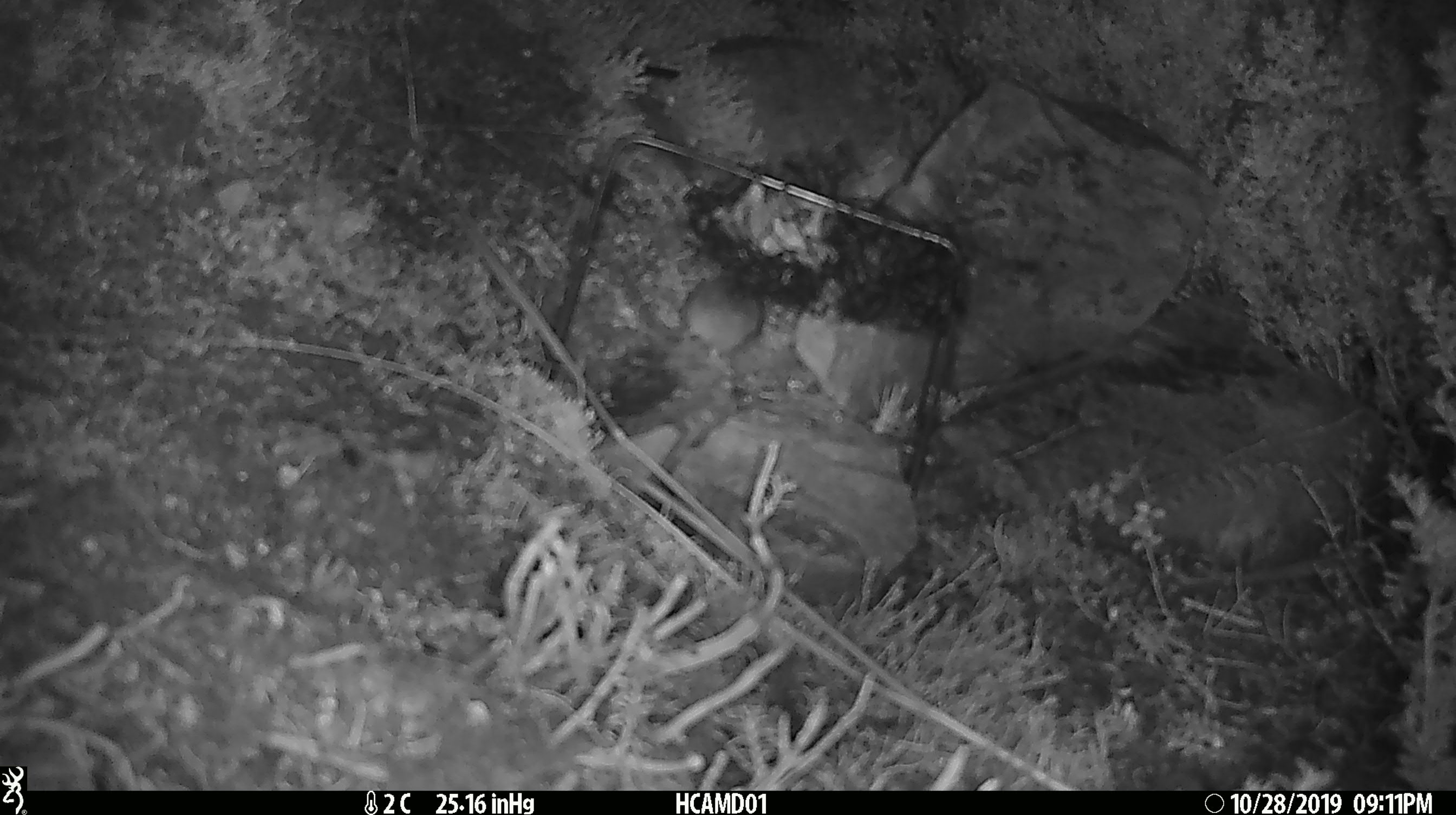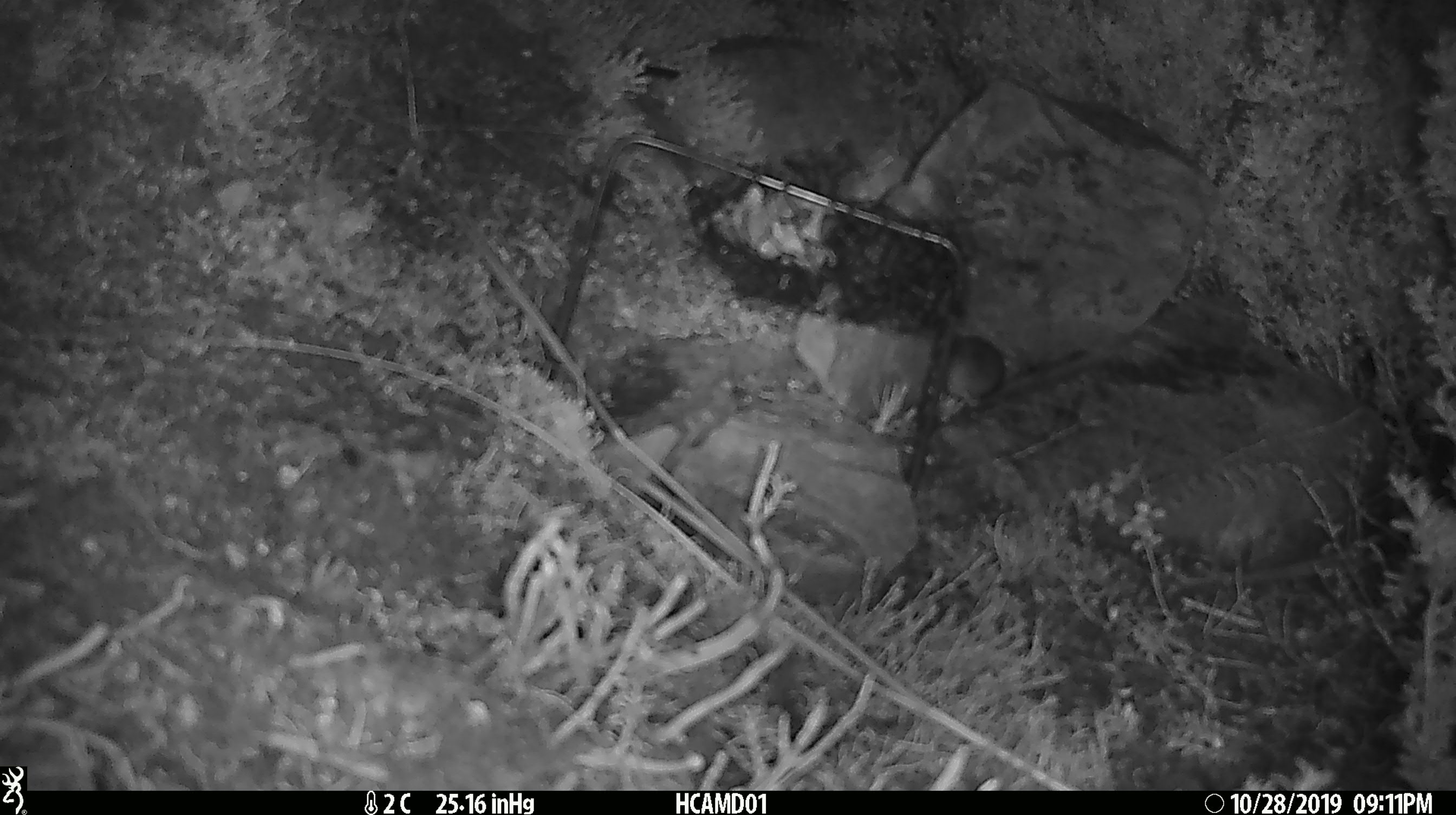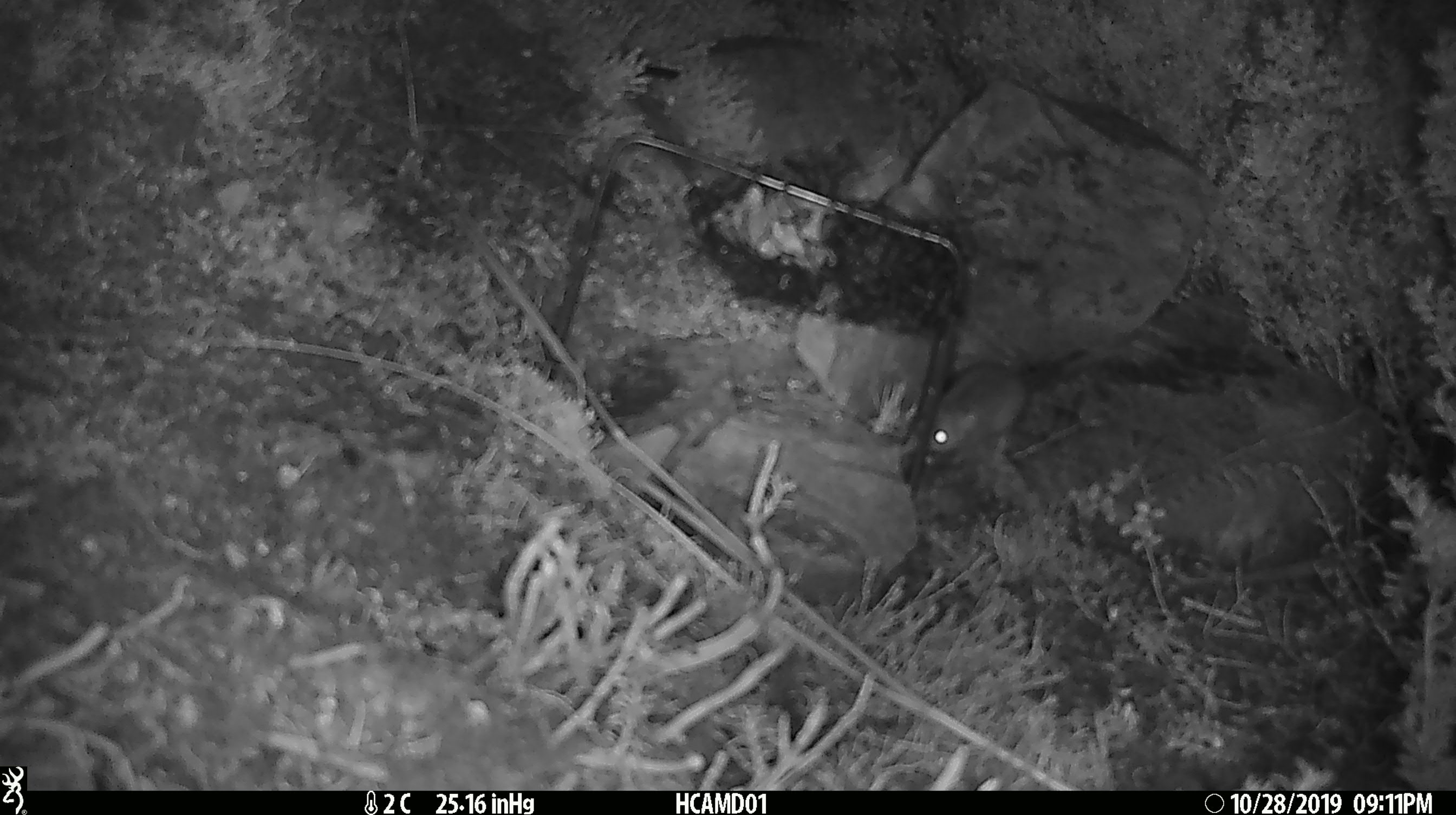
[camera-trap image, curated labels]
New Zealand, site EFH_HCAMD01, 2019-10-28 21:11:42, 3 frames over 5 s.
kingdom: Animalia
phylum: Chordata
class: Mammalia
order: Rodentia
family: Muridae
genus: Mus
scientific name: Mus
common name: mouse